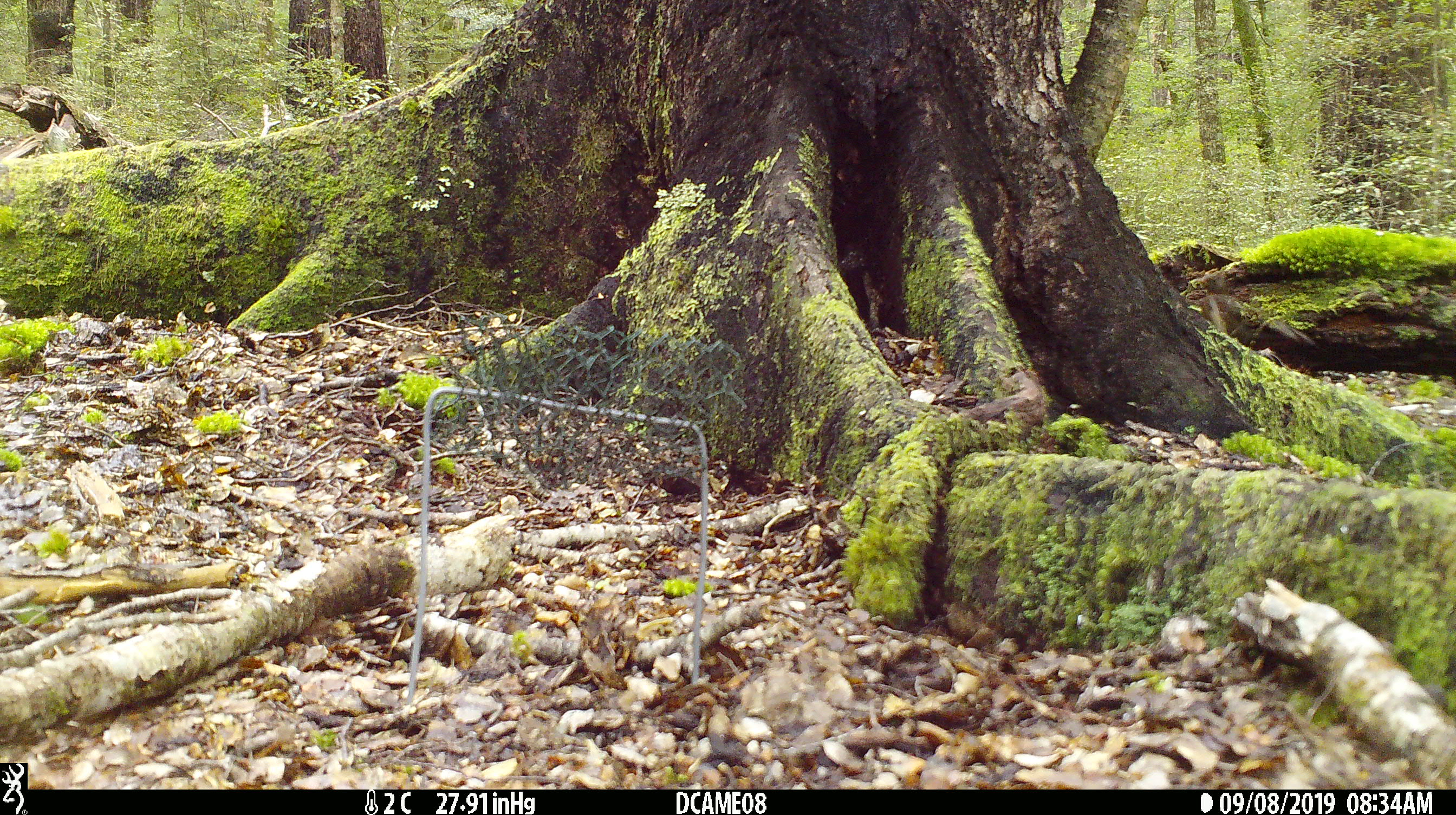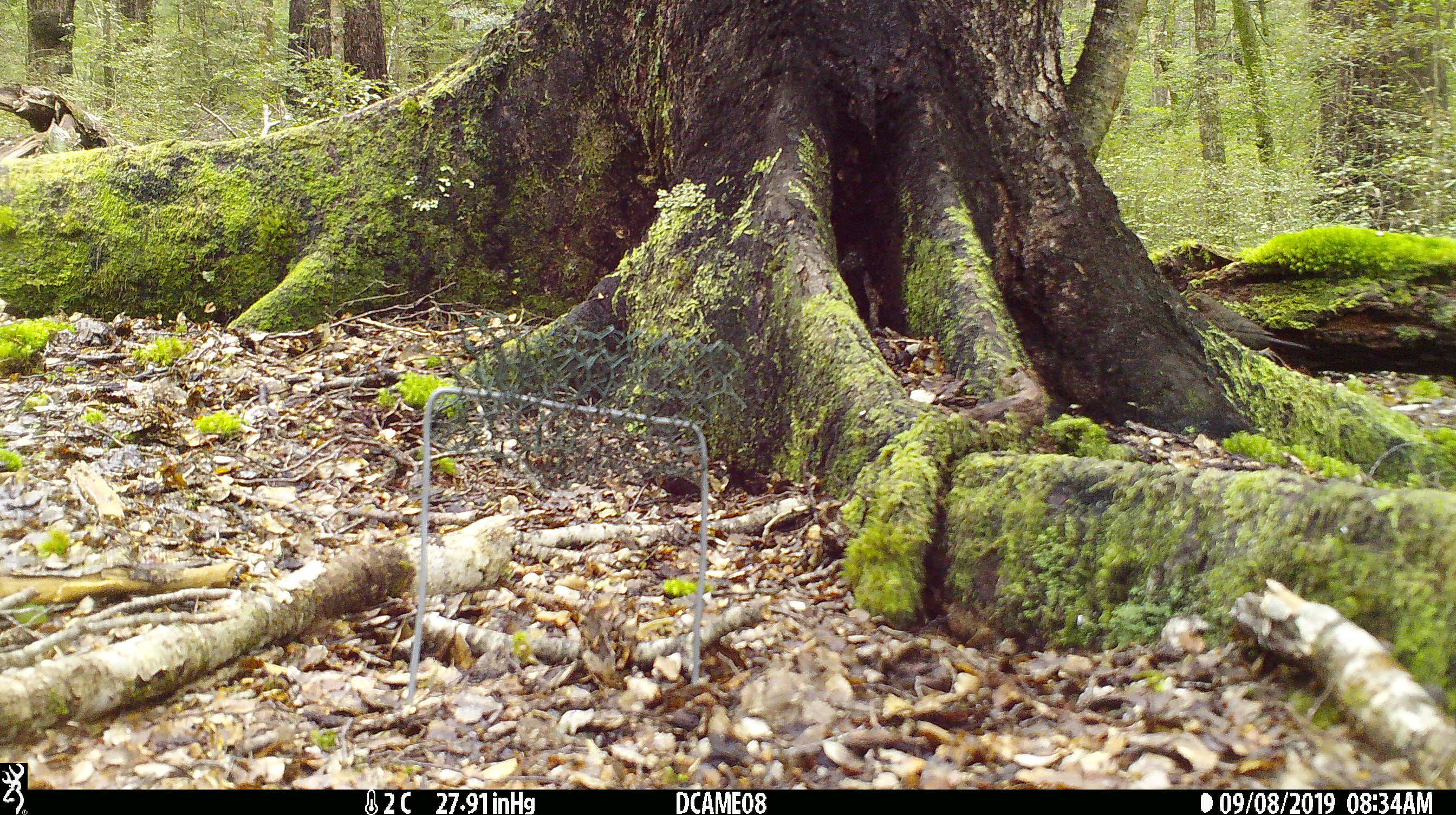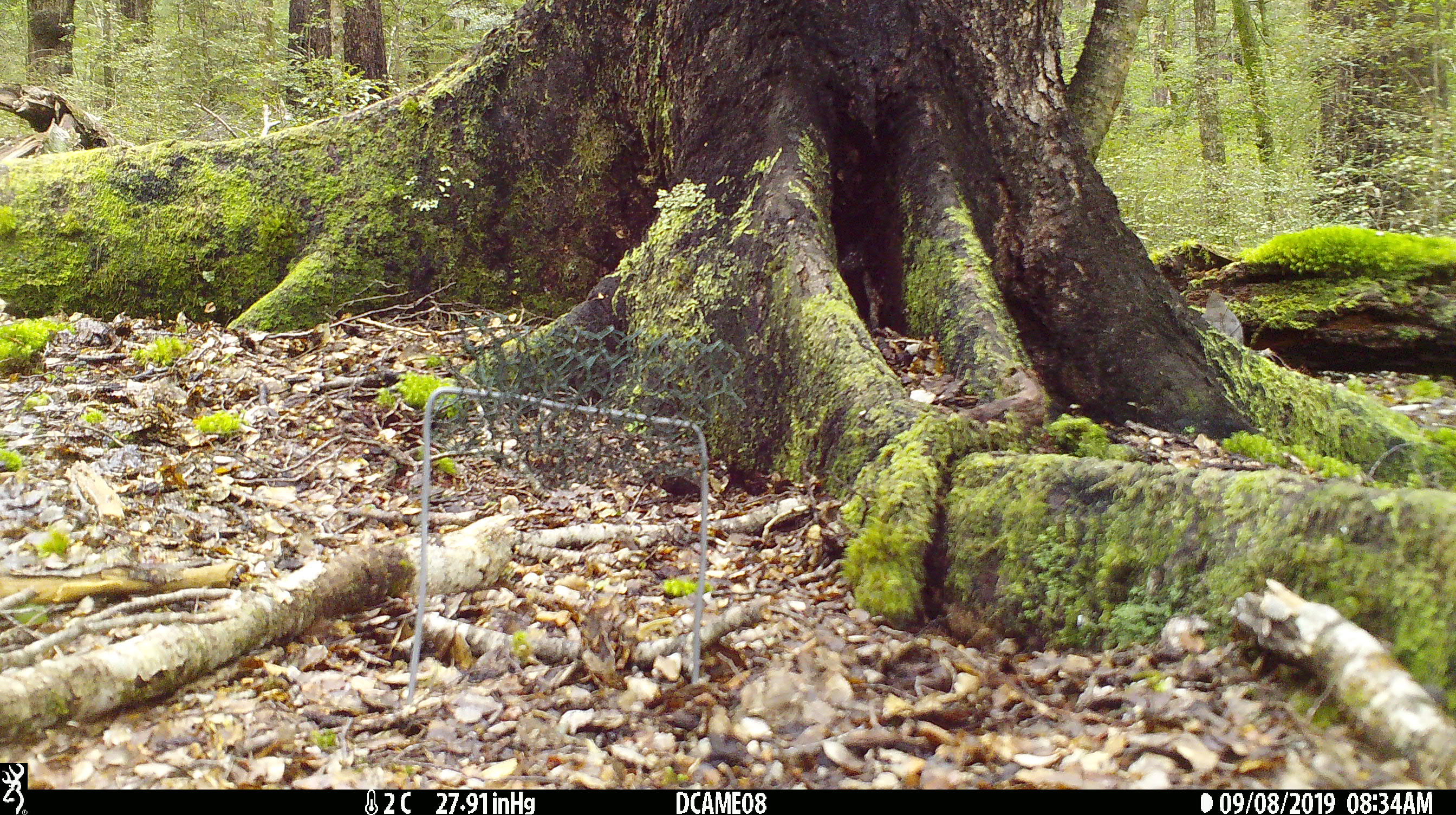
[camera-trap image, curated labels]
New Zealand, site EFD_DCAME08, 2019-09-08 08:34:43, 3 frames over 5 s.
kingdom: Animalia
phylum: Chordata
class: Aves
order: Passeriformes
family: Turdidae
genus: Turdus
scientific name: Turdus merula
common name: eurasian blackbird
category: blackbird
Blackbird (eurasian blackbird) (Turdus merula).